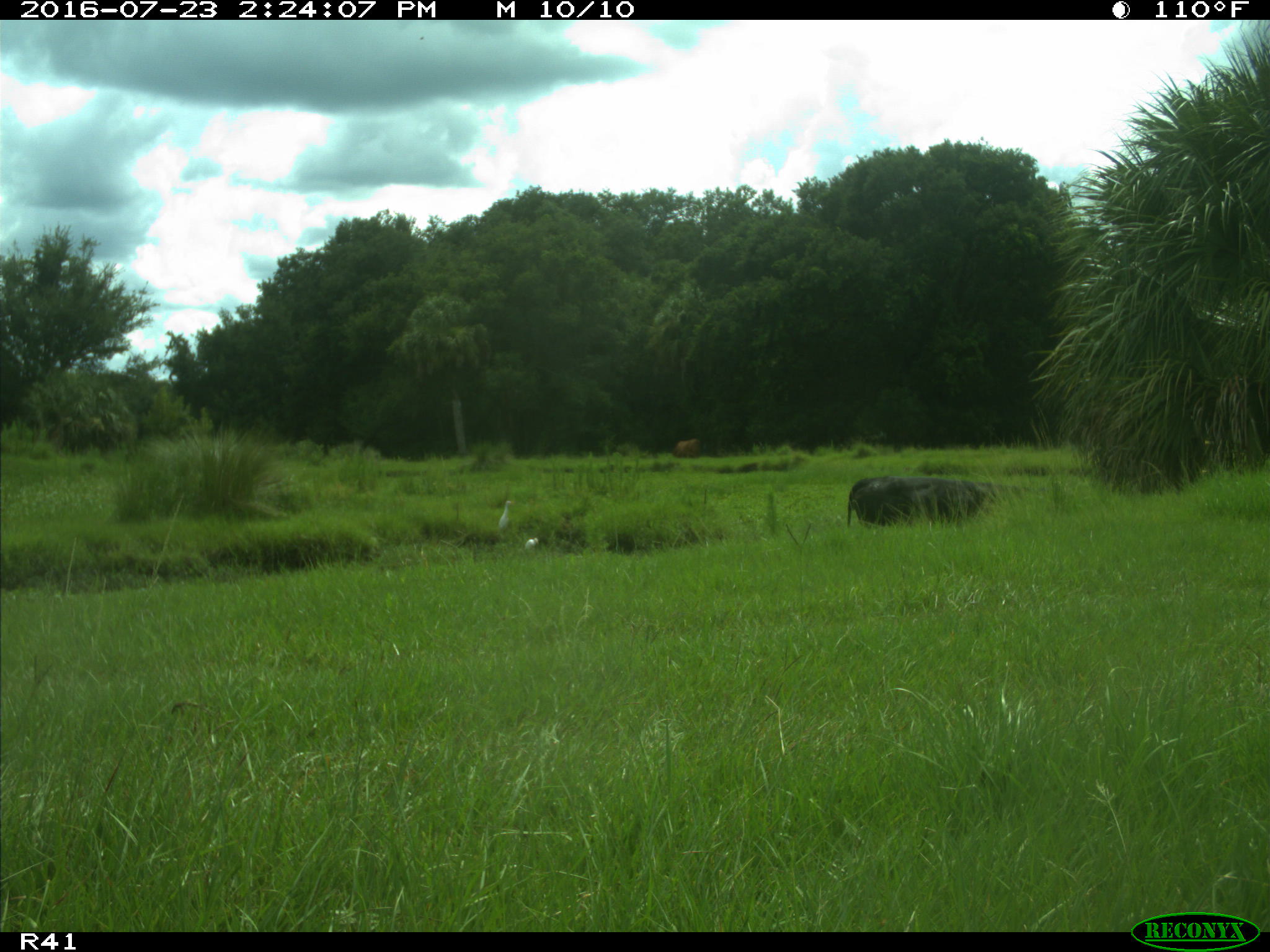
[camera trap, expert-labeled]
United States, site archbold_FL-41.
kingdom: Animalia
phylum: Chordata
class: Mammalia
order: Artiodactyla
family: Bovidae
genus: Bos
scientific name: Bos taurus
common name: domestic cow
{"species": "Bos taurus (domestic cow)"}